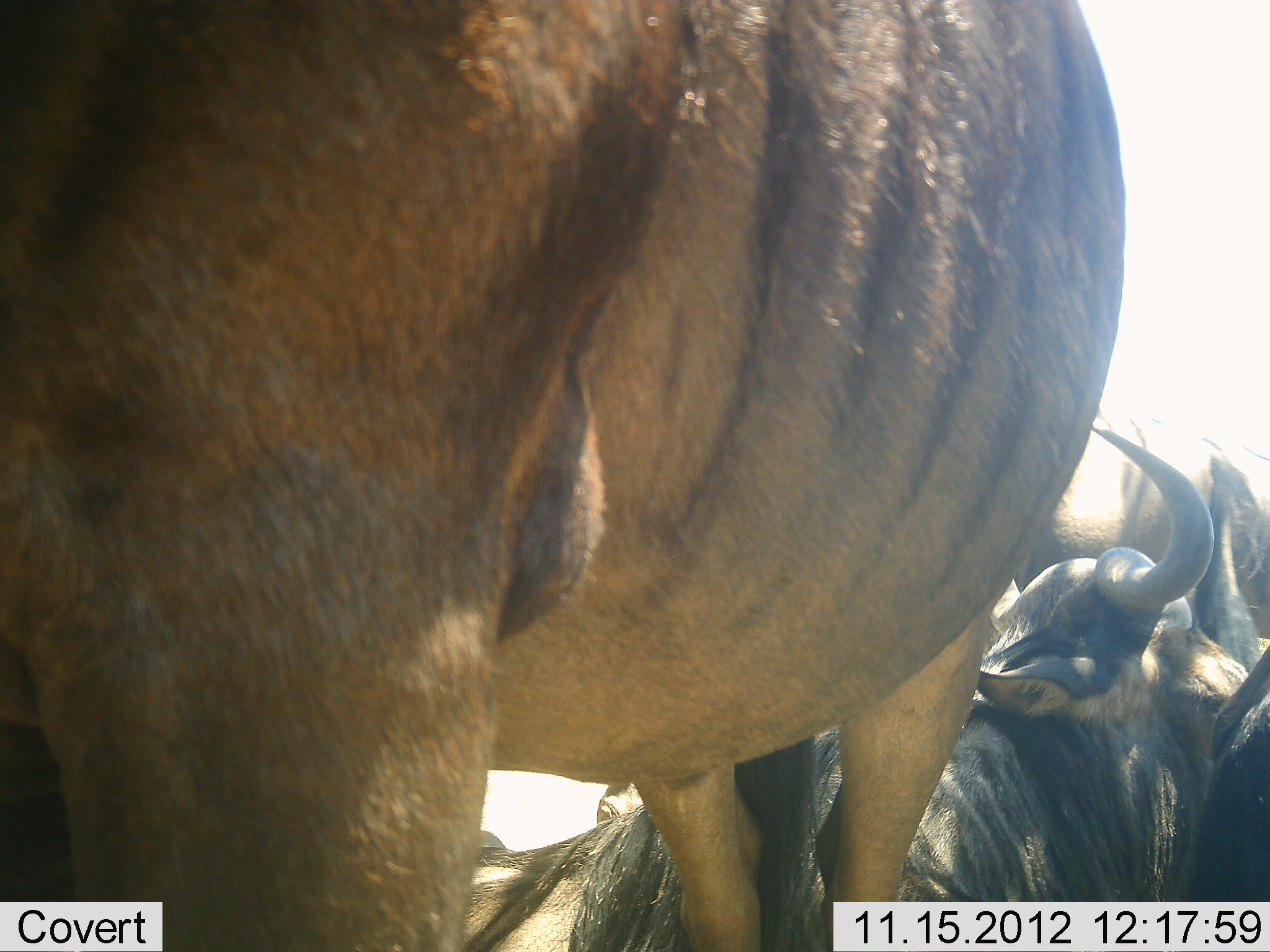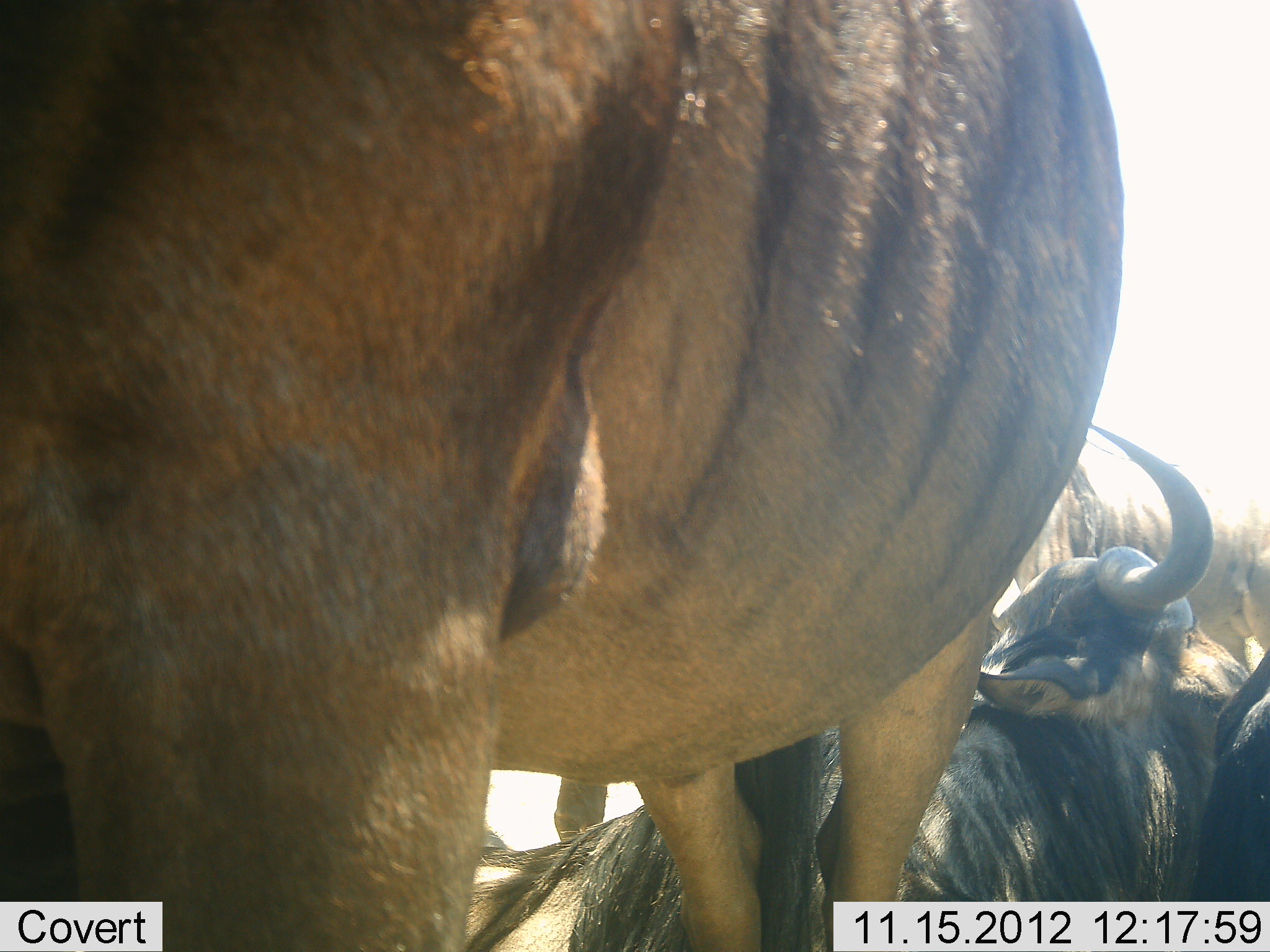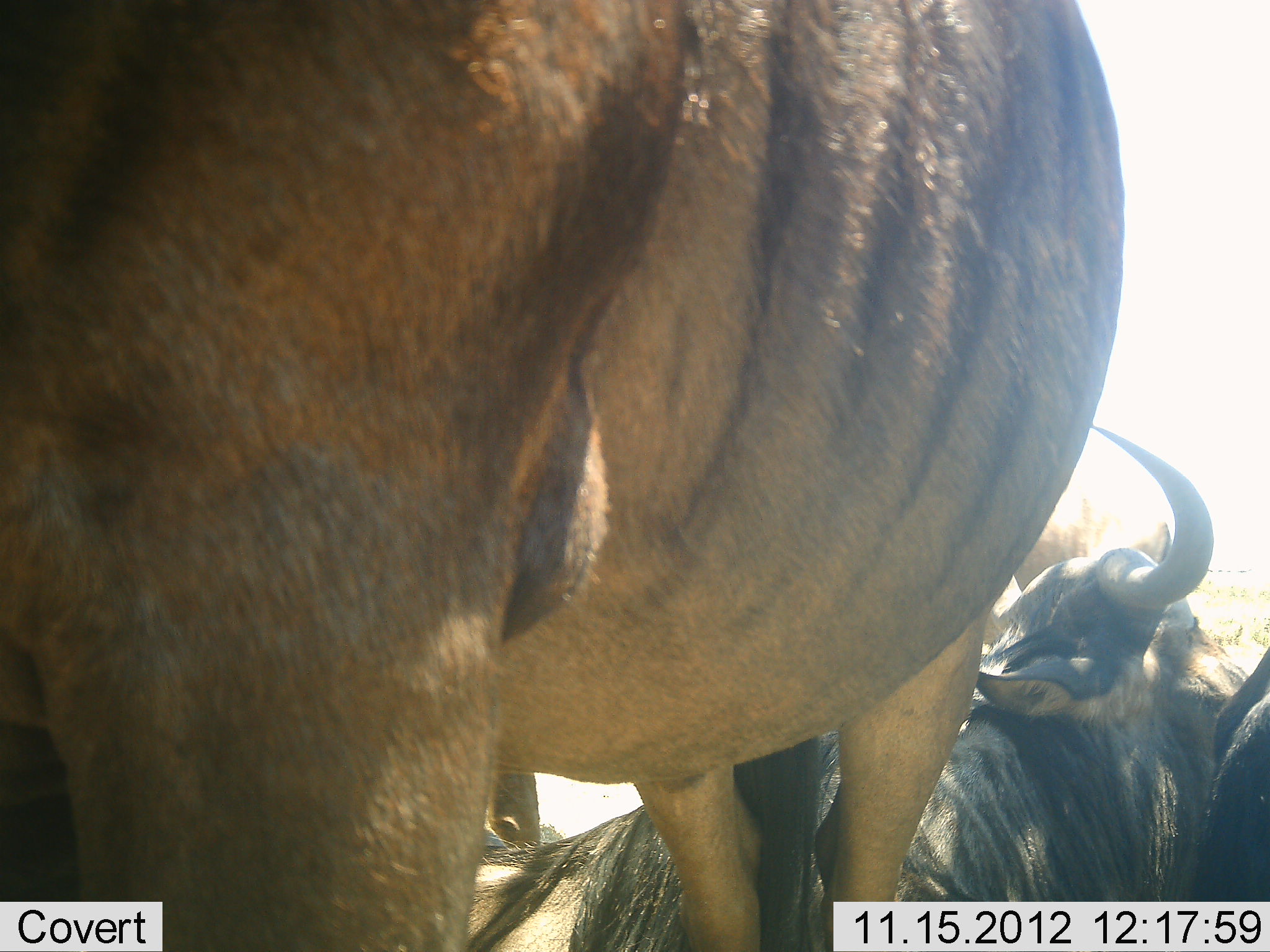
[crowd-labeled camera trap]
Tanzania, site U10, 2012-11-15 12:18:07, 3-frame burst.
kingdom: Animalia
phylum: Chordata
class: Mammalia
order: Artiodactyla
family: Bovidae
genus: Connochaetes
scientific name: Connochaetes taurinus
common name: blue wildebeest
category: wildebeest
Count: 3.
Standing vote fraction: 90%.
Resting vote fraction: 70%.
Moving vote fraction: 10%.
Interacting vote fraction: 0%.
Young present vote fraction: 0%.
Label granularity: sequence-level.